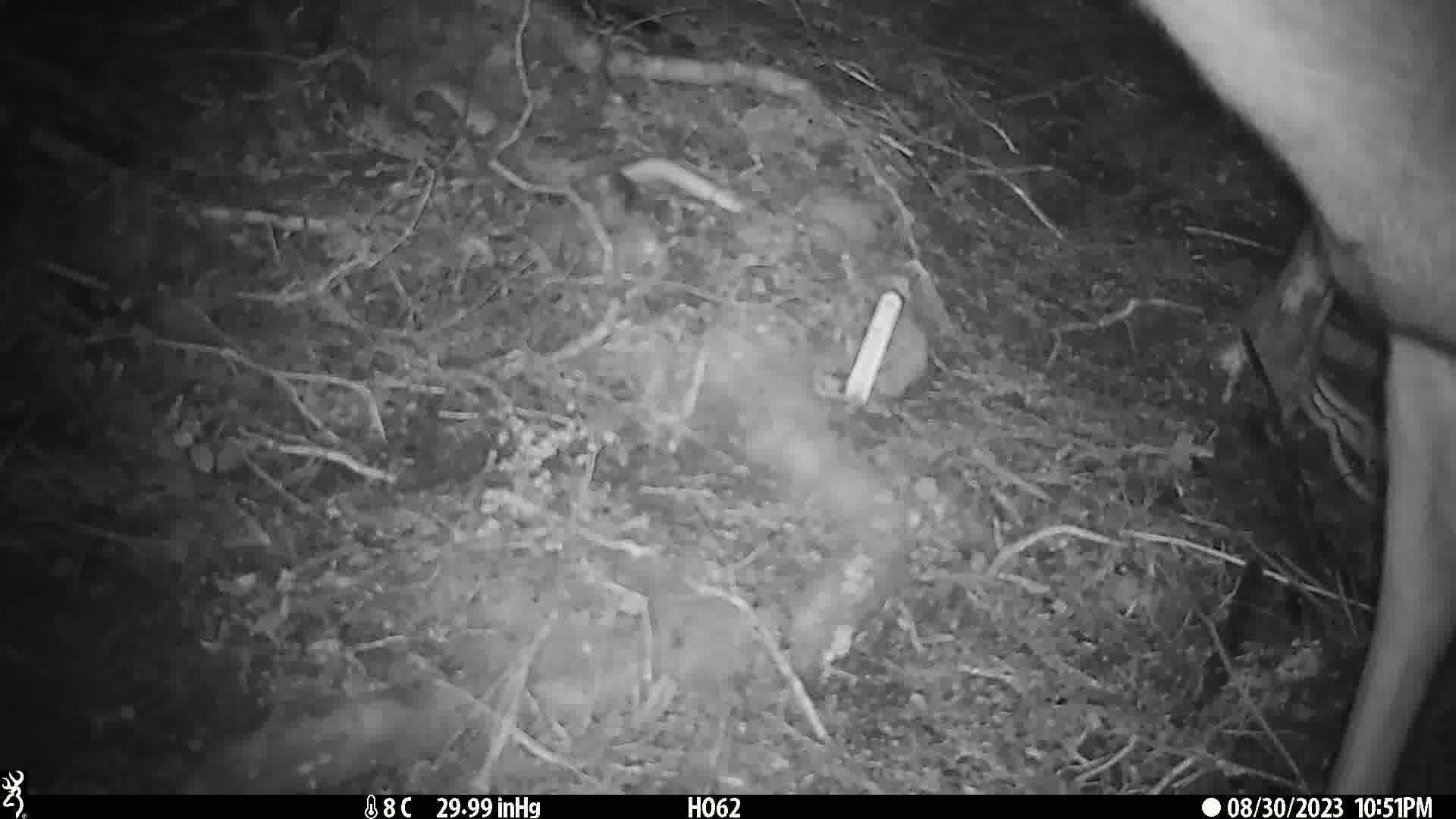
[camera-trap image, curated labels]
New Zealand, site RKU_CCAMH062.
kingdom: Animalia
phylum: Chordata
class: Mammalia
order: Artiodactyla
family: Cervidae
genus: Odocoileus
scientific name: Odocoileus virginianus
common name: white-tailed deer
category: white tailed deer